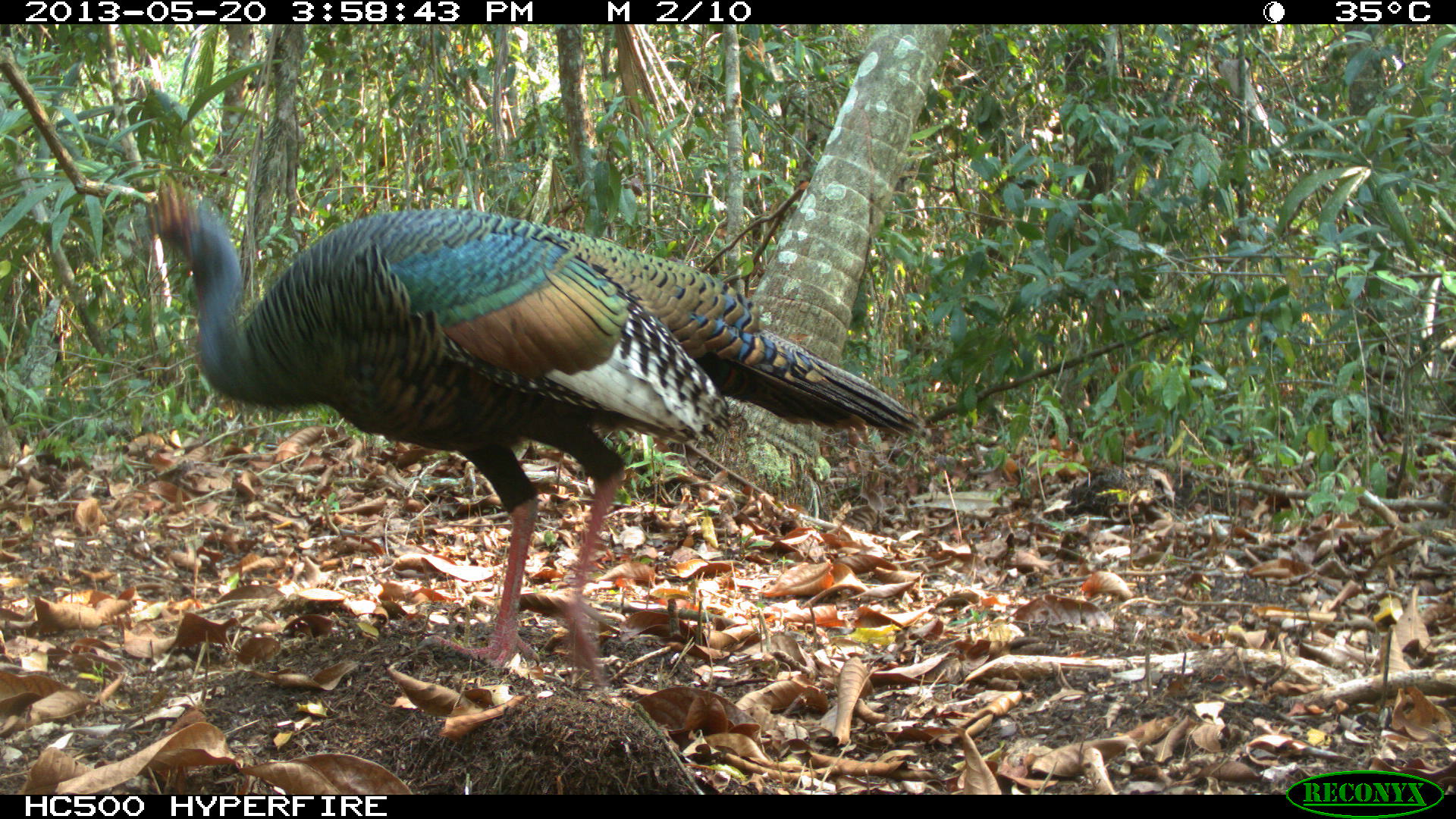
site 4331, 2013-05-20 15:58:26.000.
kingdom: Animalia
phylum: Chordata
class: Aves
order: Galliformes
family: Phasianidae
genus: Meleagris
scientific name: Meleagris ocellata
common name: ocellated turkey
Meleagris ocellata (ocellated turkey), count 1, sex female.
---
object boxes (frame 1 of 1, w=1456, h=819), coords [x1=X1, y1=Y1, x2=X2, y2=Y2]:
meleagris ocellata: [x1=142, y1=169, x2=918, y2=695]